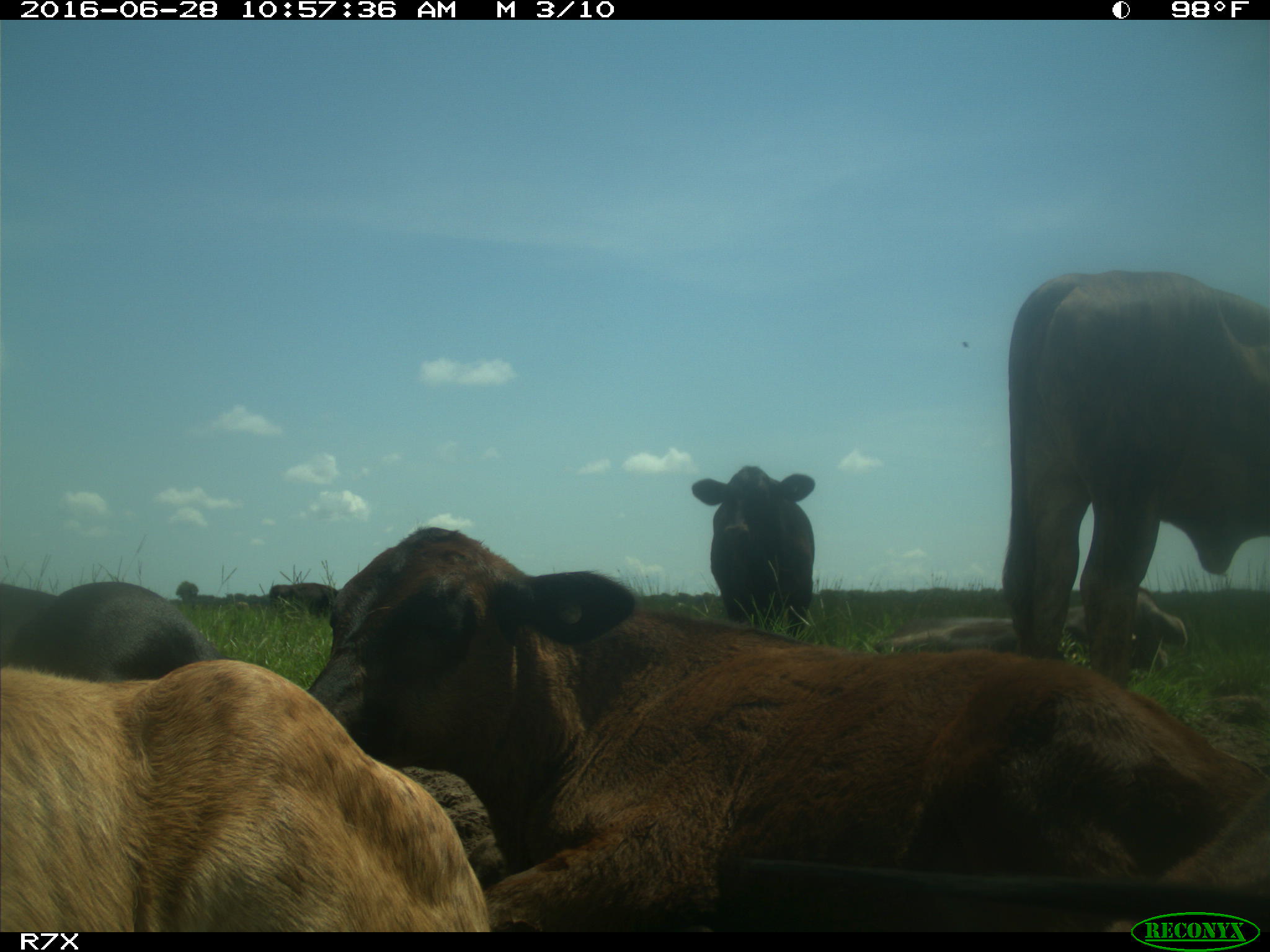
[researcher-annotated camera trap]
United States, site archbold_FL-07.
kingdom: Animalia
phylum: Chordata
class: Mammalia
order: Artiodactyla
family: Bovidae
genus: Bos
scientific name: Bos taurus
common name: domestic cow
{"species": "Bos taurus (domestic cow)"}